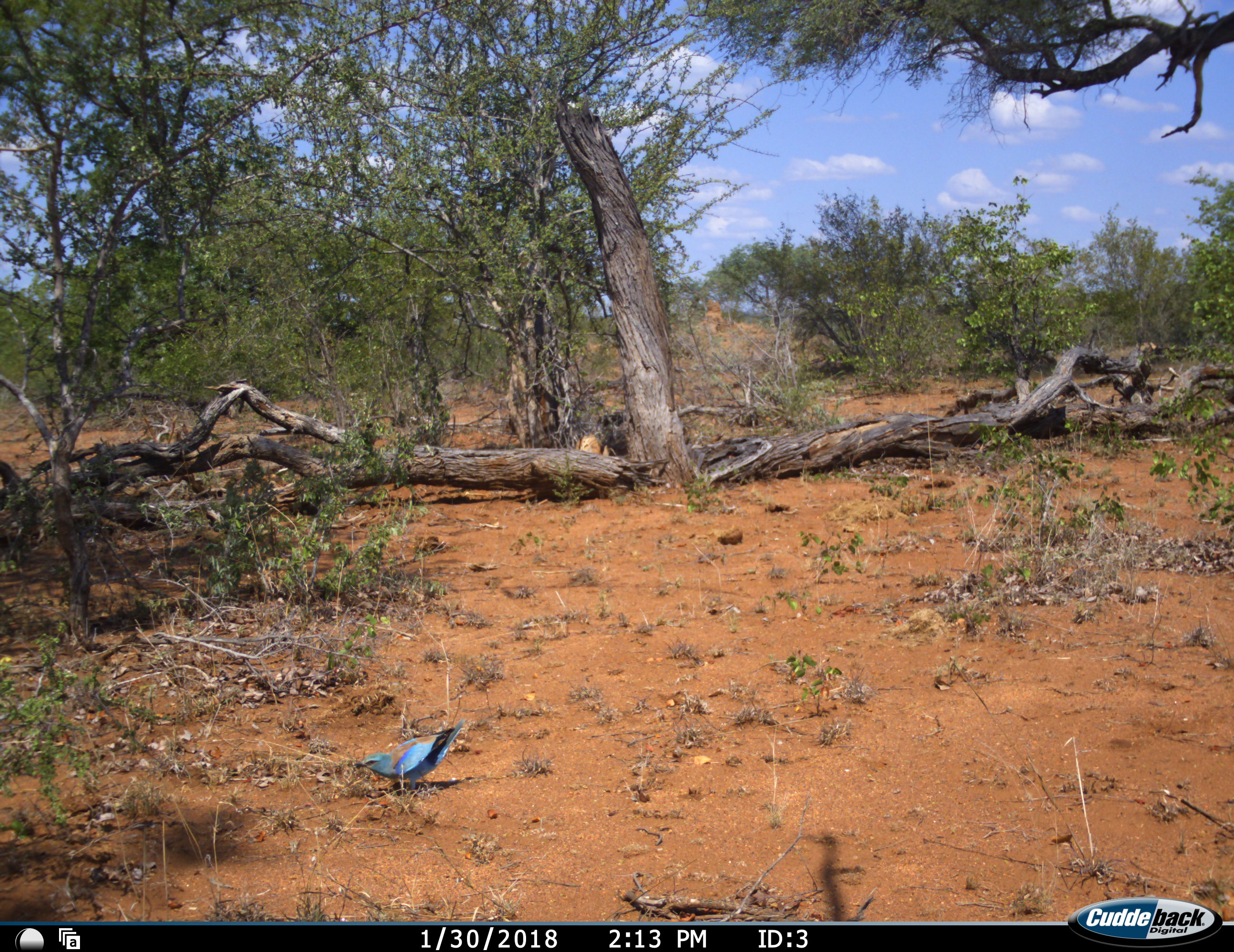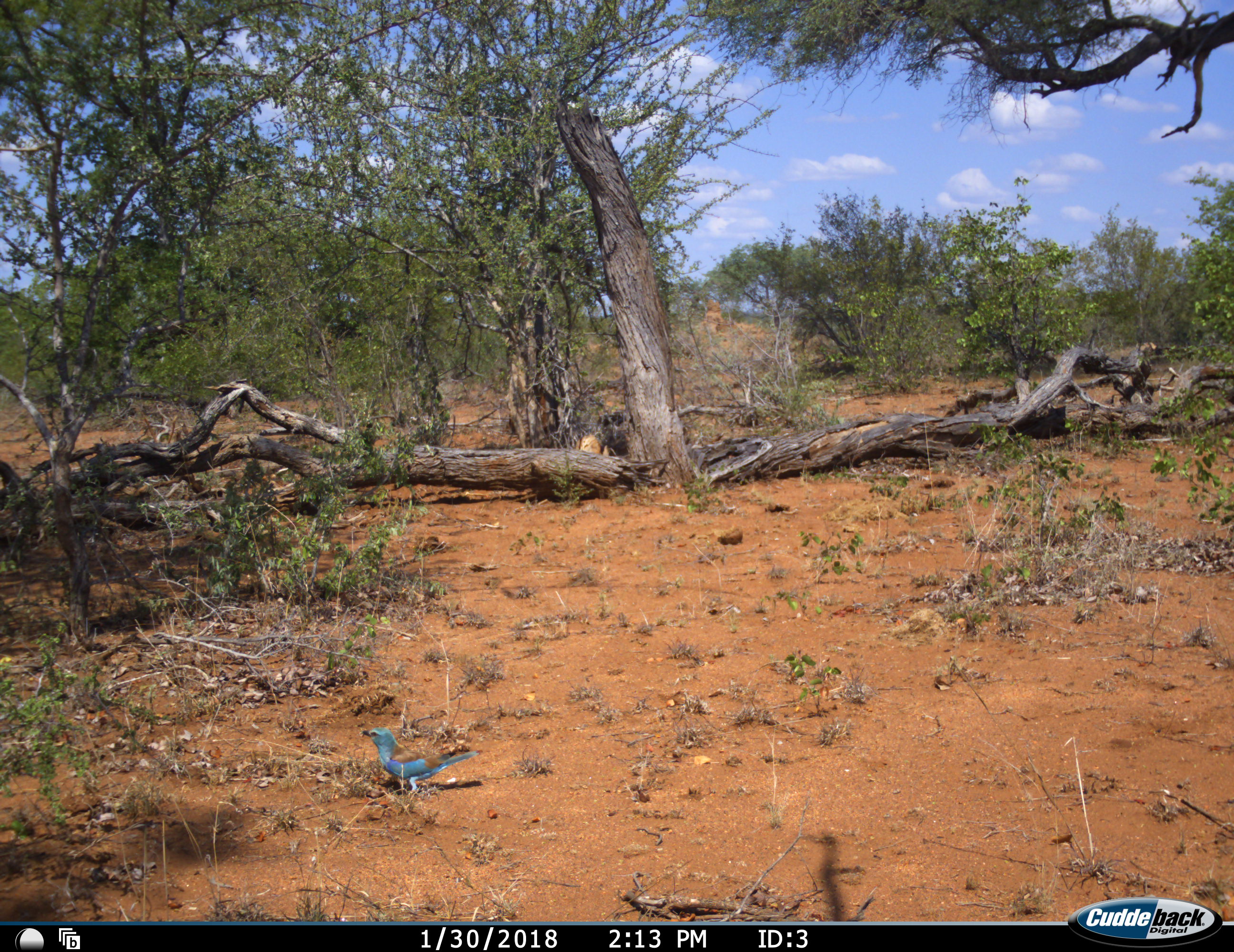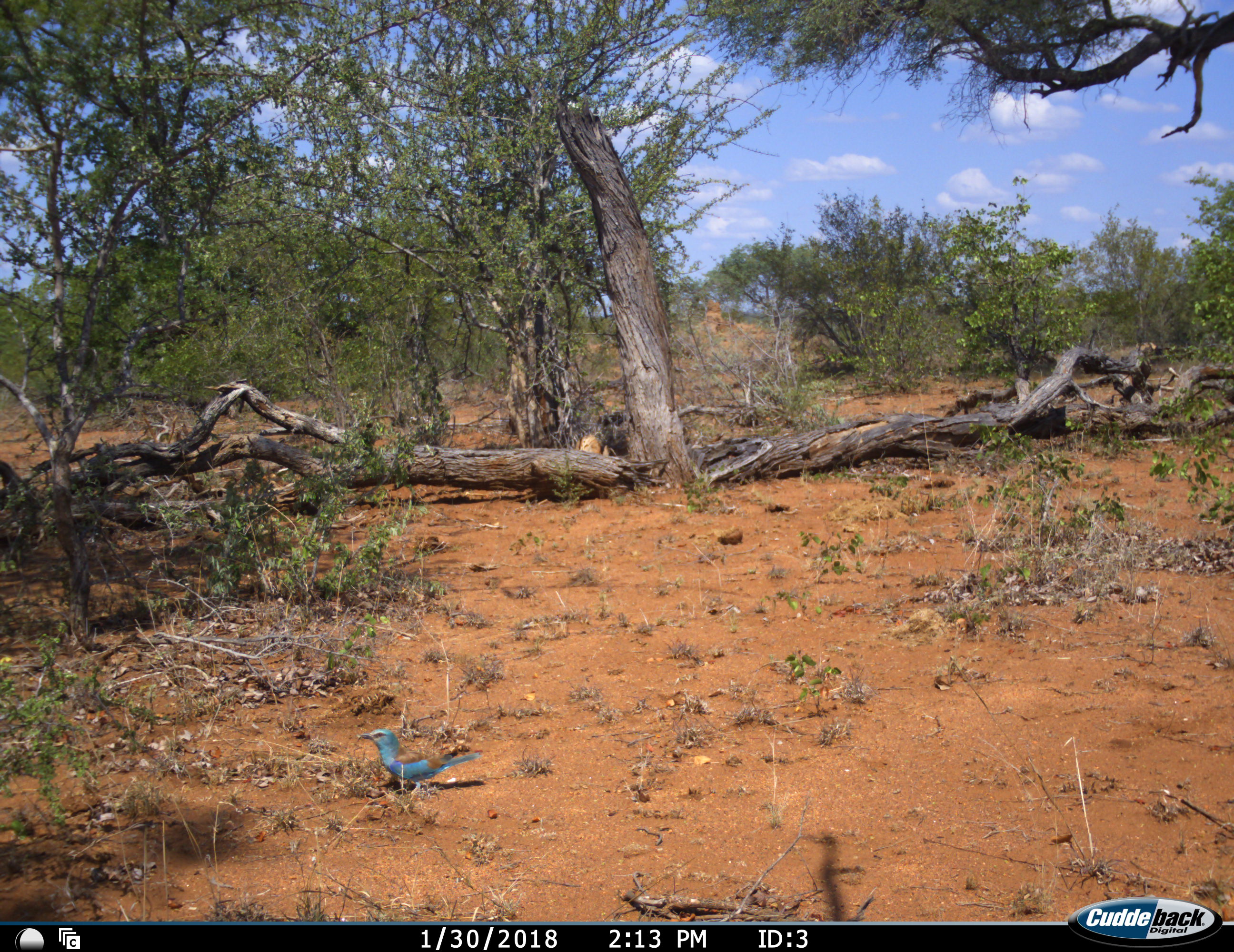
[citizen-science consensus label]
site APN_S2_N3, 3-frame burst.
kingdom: Animalia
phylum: Chordata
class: Aves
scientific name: Aves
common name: bird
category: birdother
Birdother (bird) (Aves), count 1. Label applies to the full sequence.